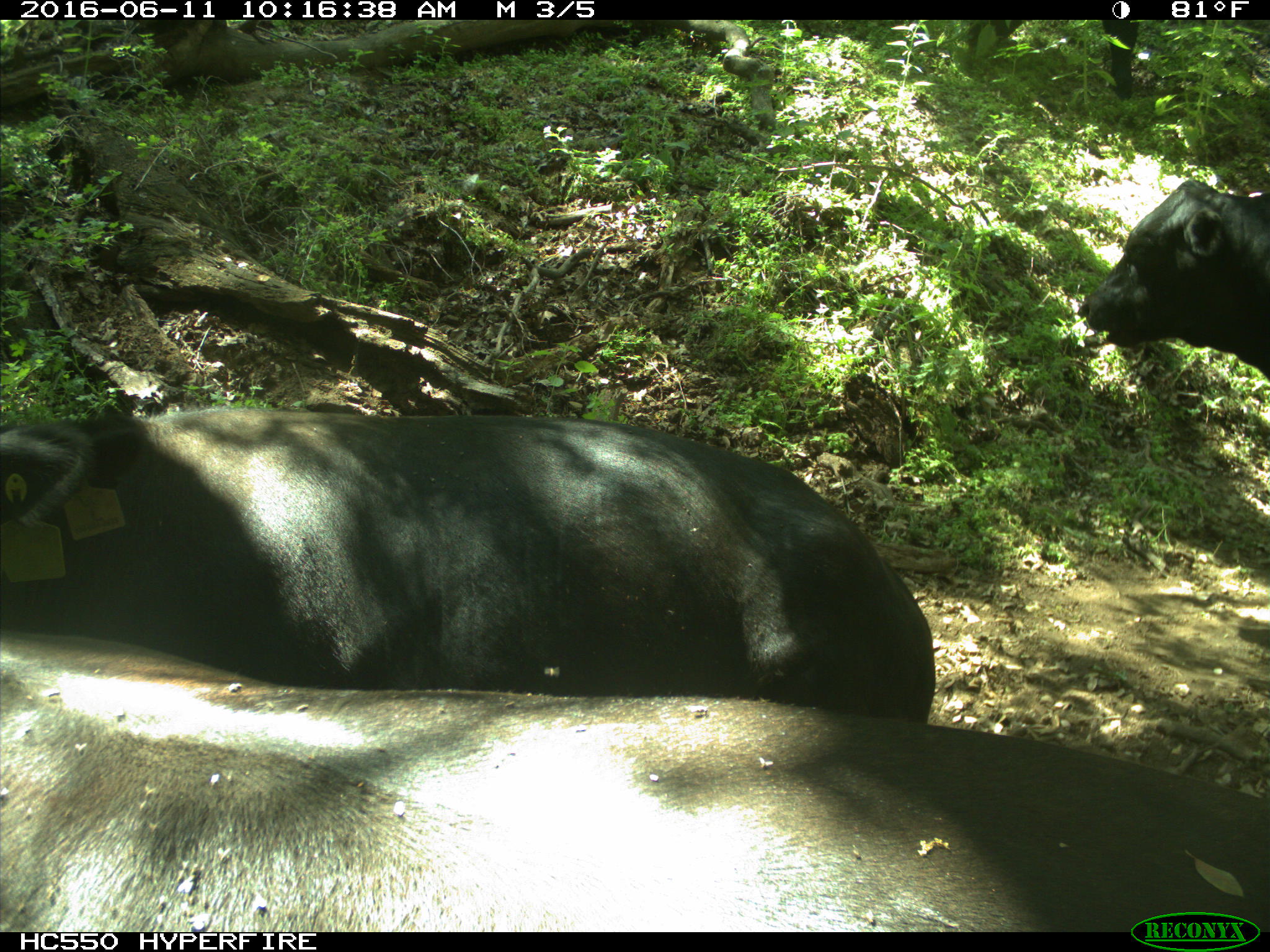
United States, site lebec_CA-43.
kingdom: Animalia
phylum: Chordata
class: Mammalia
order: Artiodactyla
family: Bovidae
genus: Bos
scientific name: Bos taurus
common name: domestic cow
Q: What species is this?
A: Bos taurus (domestic cow).